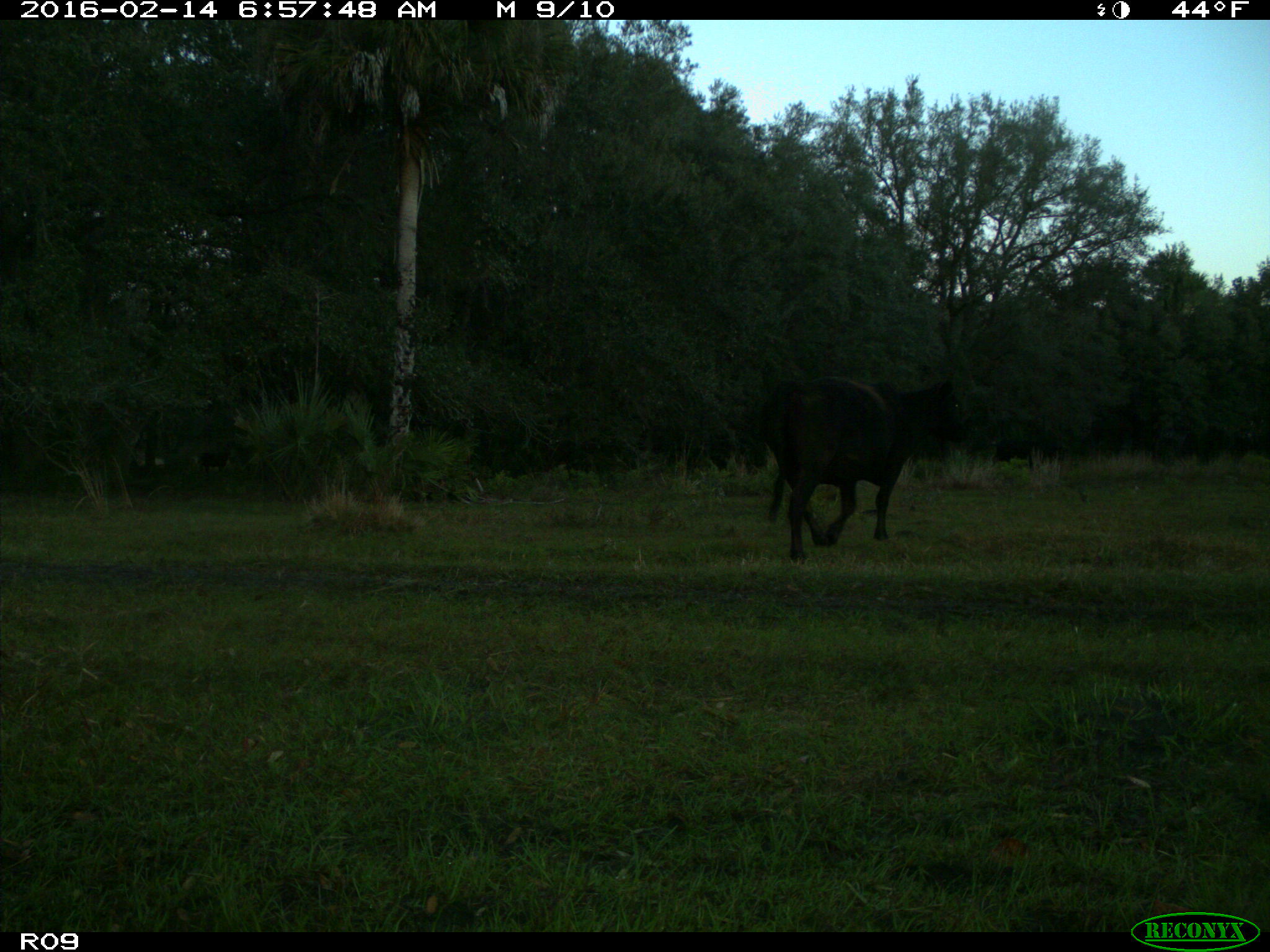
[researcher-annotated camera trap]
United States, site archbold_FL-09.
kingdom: Animalia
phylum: Chordata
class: Mammalia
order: Artiodactyla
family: Bovidae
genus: Bos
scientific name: Bos taurus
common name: domestic cow